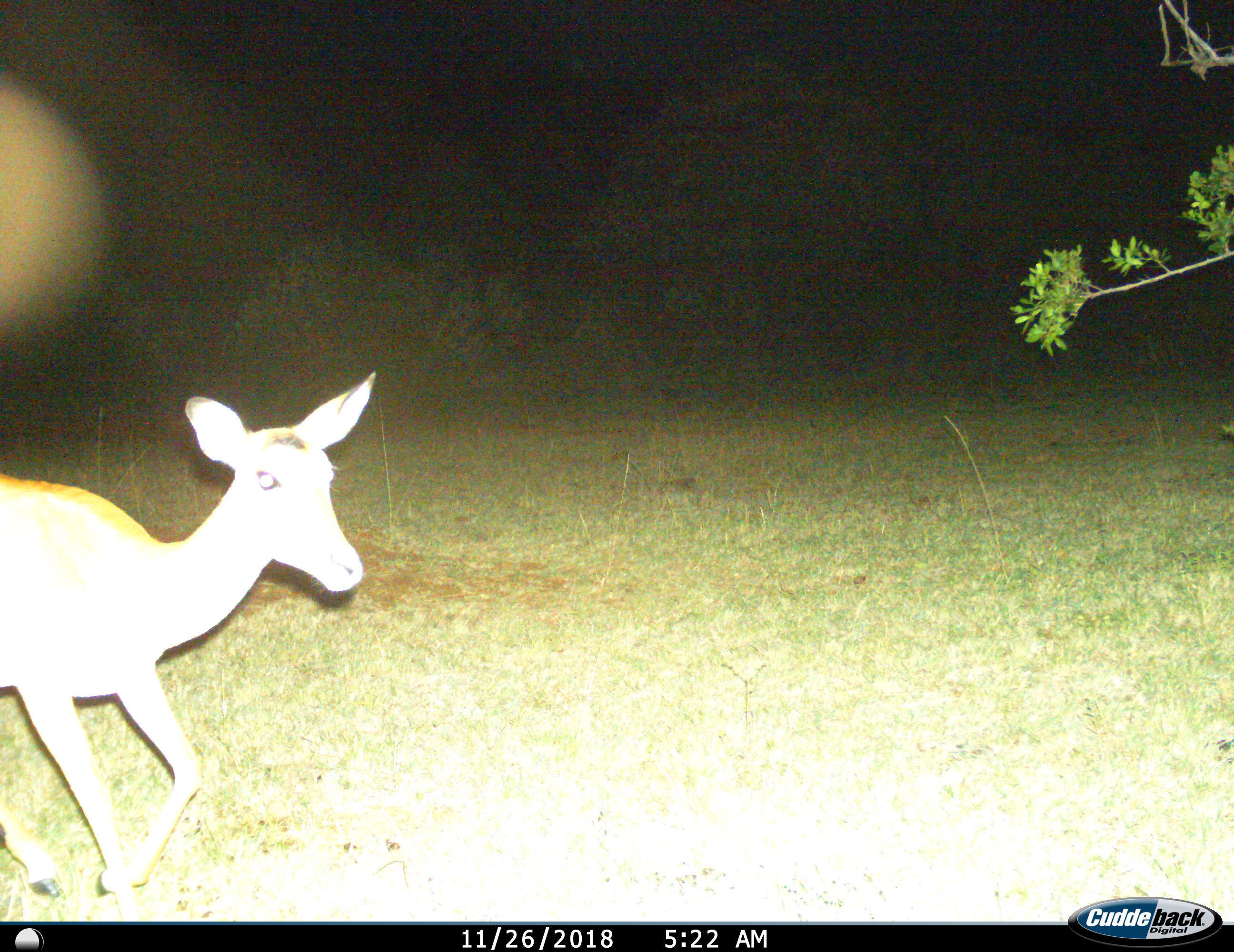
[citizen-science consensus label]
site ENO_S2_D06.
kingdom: Animalia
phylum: Chordata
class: Mammalia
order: Artiodactyla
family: Bovidae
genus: Aepyceros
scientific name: Aepyceros melampus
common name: impala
Impala (Aepyceros melampus), count 1. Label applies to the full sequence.